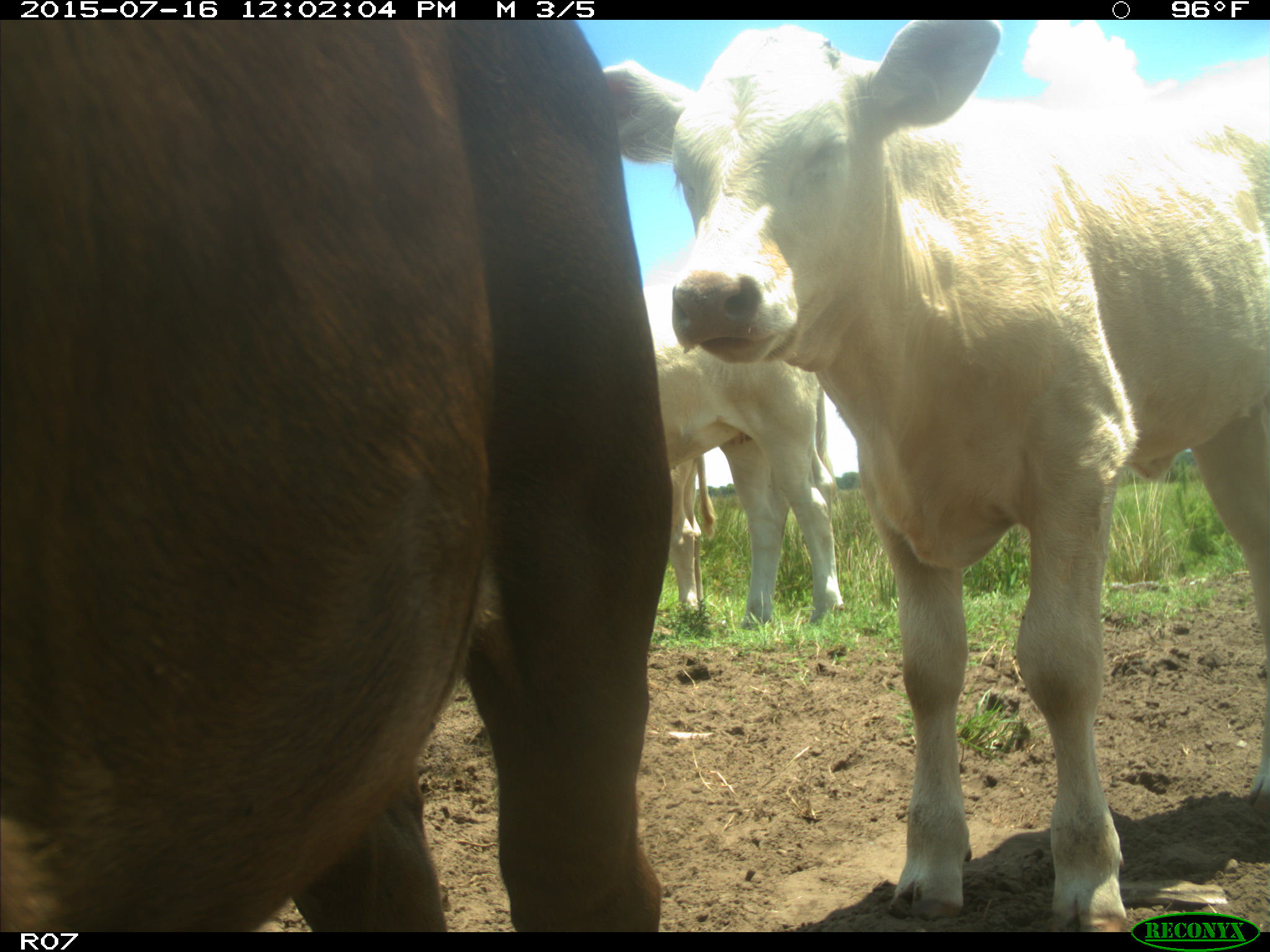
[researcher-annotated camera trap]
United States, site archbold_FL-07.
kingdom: Animalia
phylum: Chordata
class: Mammalia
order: Artiodactyla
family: Bovidae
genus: Bos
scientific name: Bos taurus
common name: domestic cow